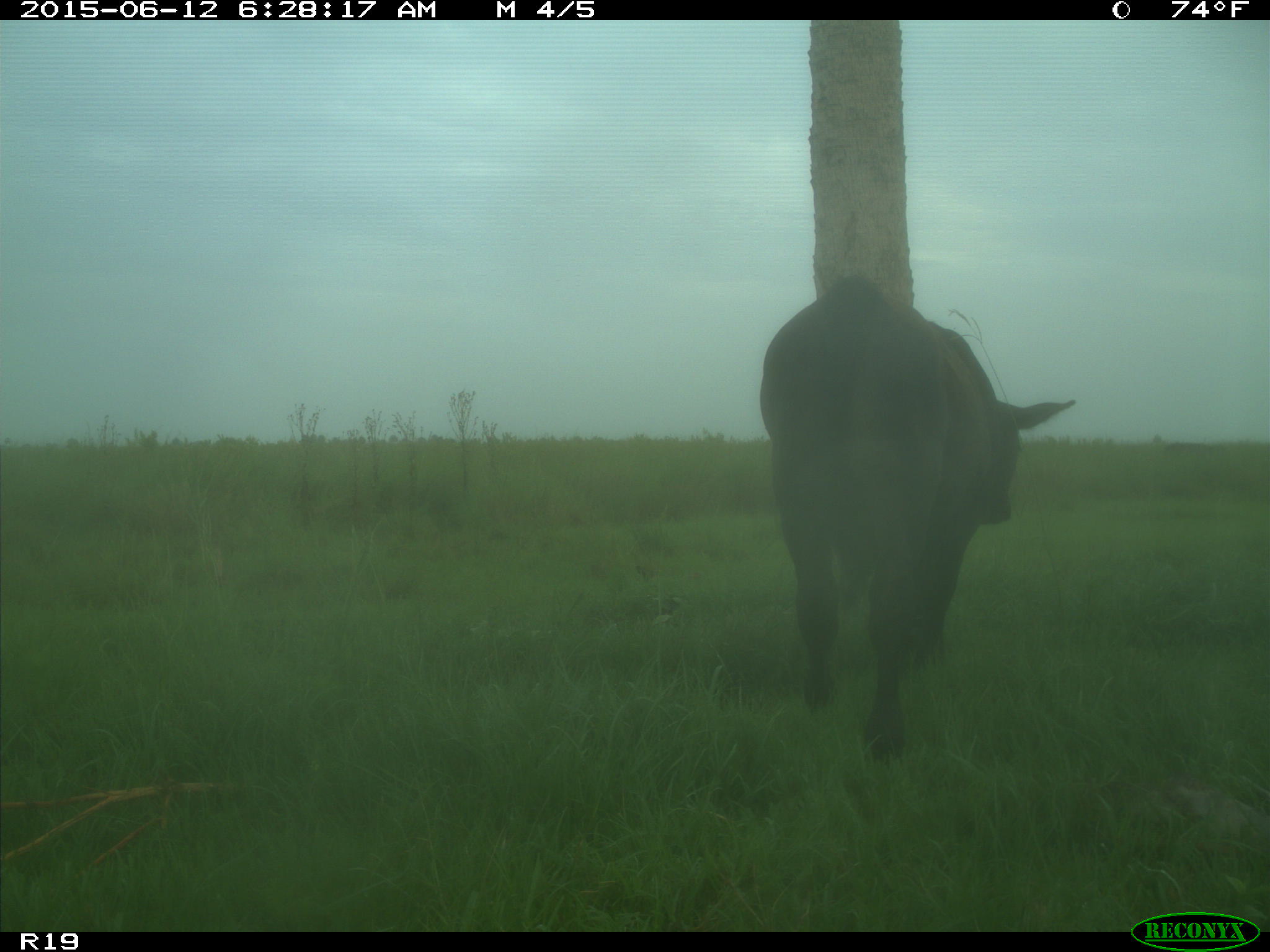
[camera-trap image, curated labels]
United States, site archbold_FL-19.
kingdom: Animalia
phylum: Chordata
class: Mammalia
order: Artiodactyla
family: Bovidae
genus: Bos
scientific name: Bos taurus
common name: domestic cow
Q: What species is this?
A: Bos taurus (domestic cow).